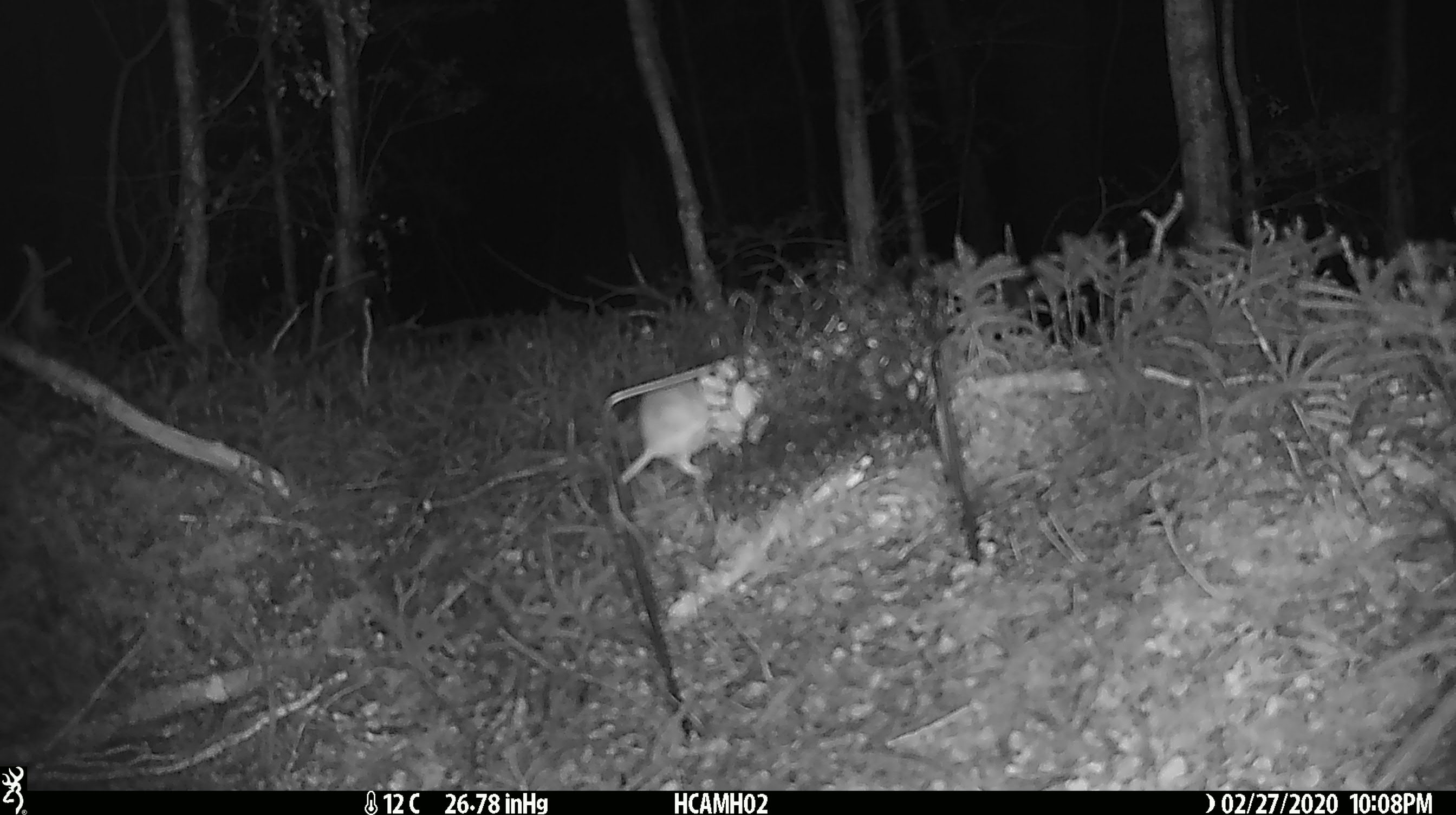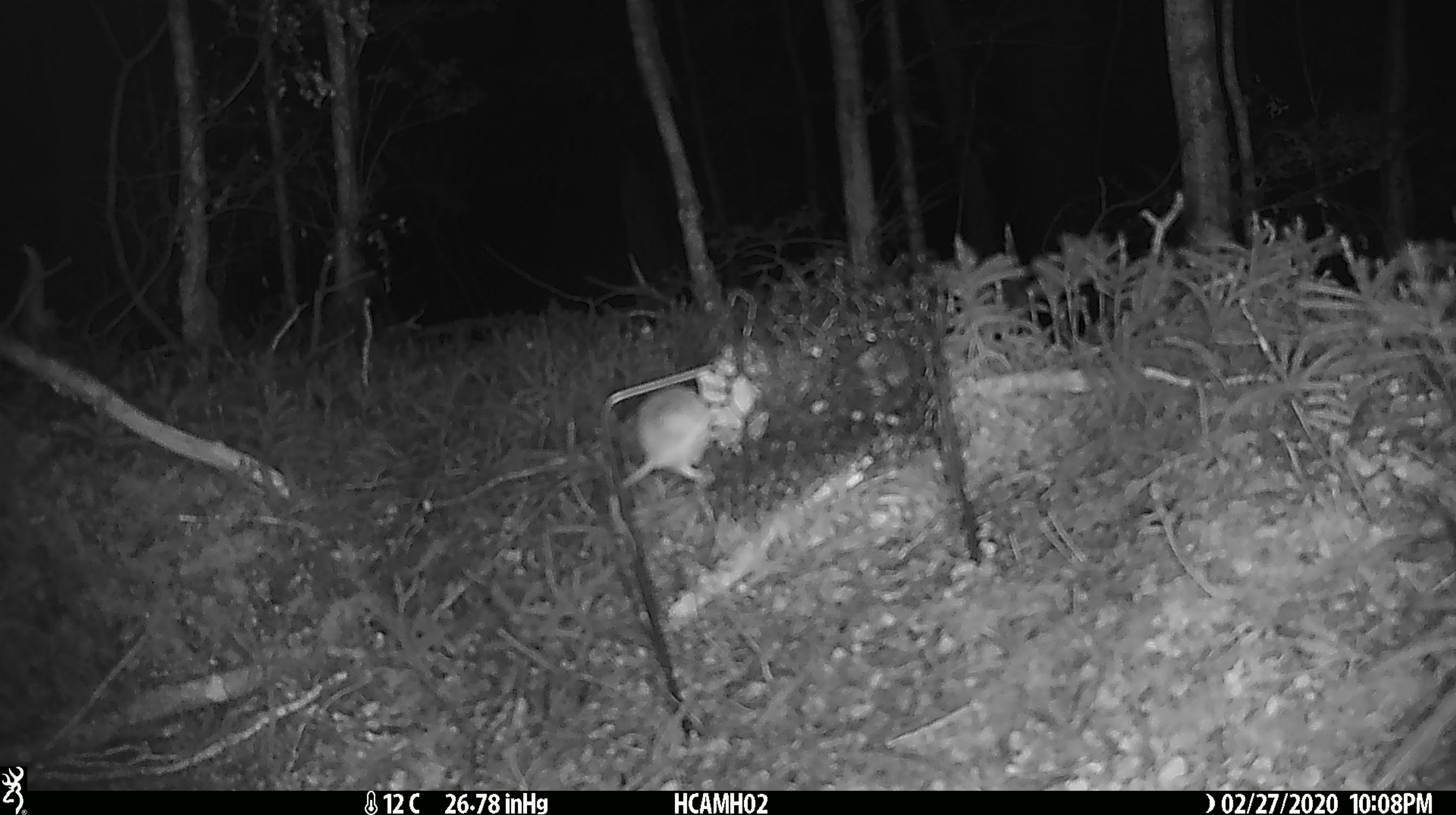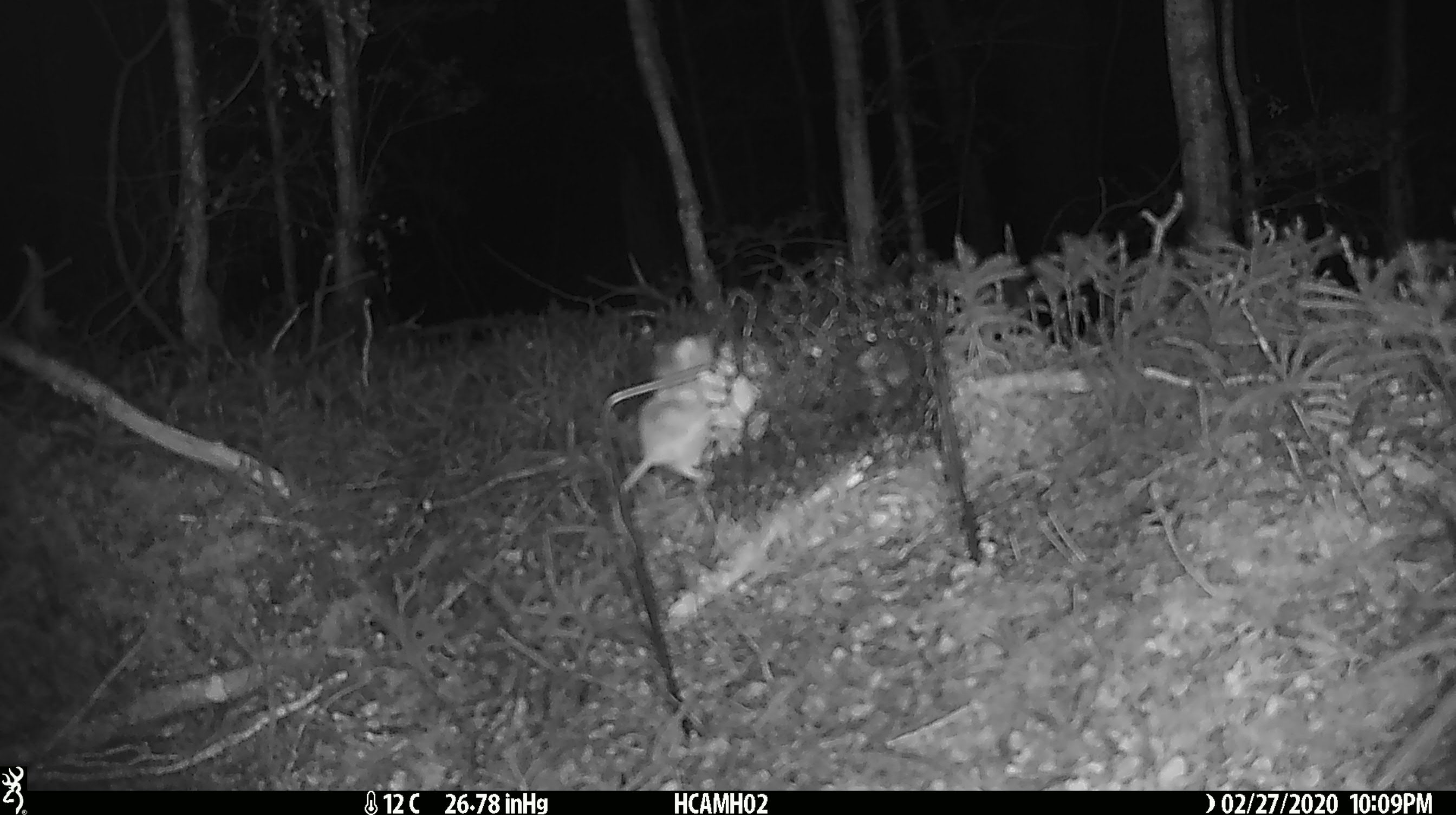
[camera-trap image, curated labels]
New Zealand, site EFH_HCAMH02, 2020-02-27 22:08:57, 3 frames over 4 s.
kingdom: Animalia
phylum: Chordata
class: Mammalia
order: Rodentia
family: Muridae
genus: Mus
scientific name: Mus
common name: mouse